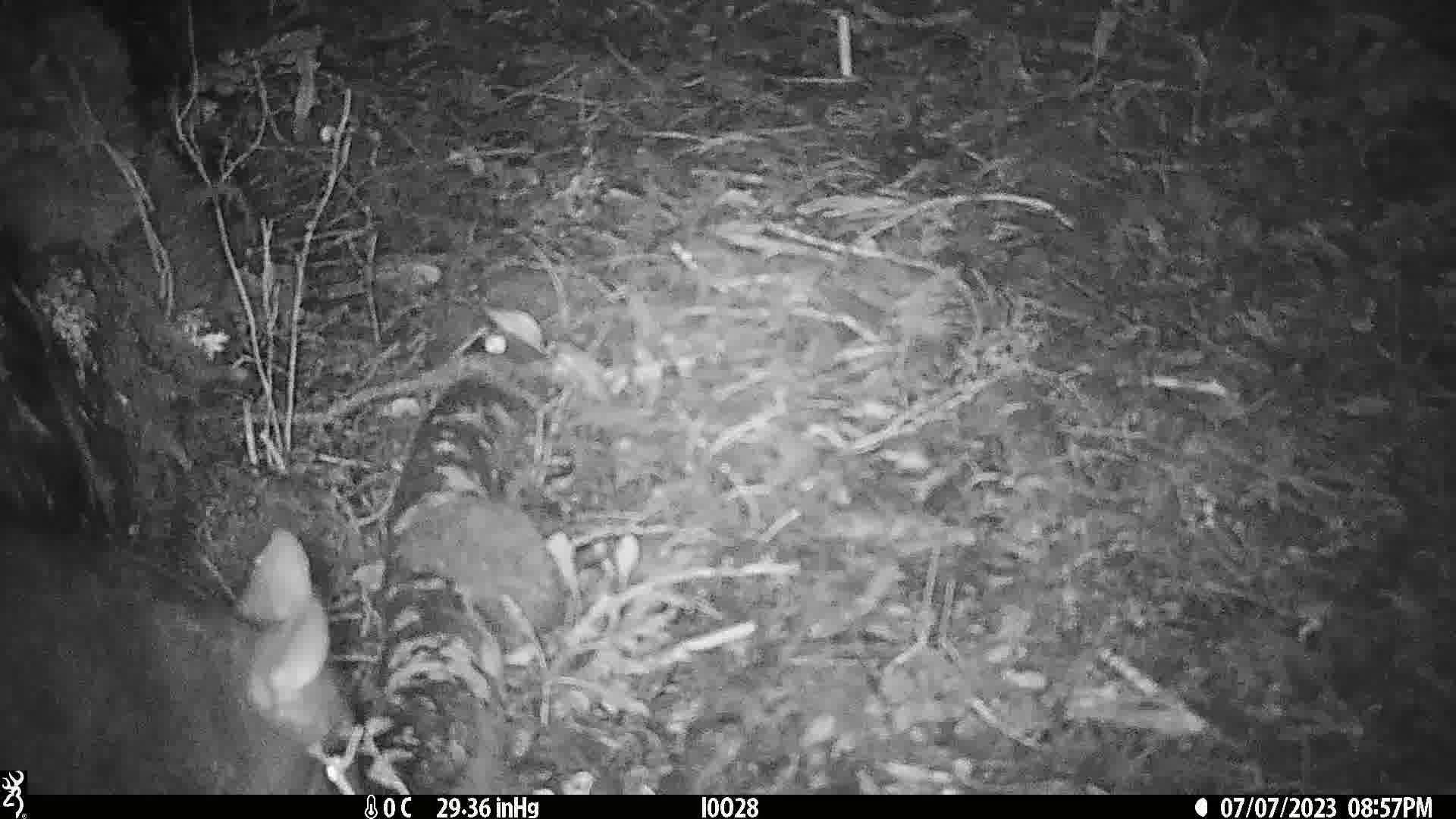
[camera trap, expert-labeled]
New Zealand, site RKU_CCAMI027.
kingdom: Animalia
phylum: Chordata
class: Mammalia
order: Diprotodontia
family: Phalangeridae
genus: Trichosurus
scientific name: Trichosurus vulpecula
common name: common brushtail possum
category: possum